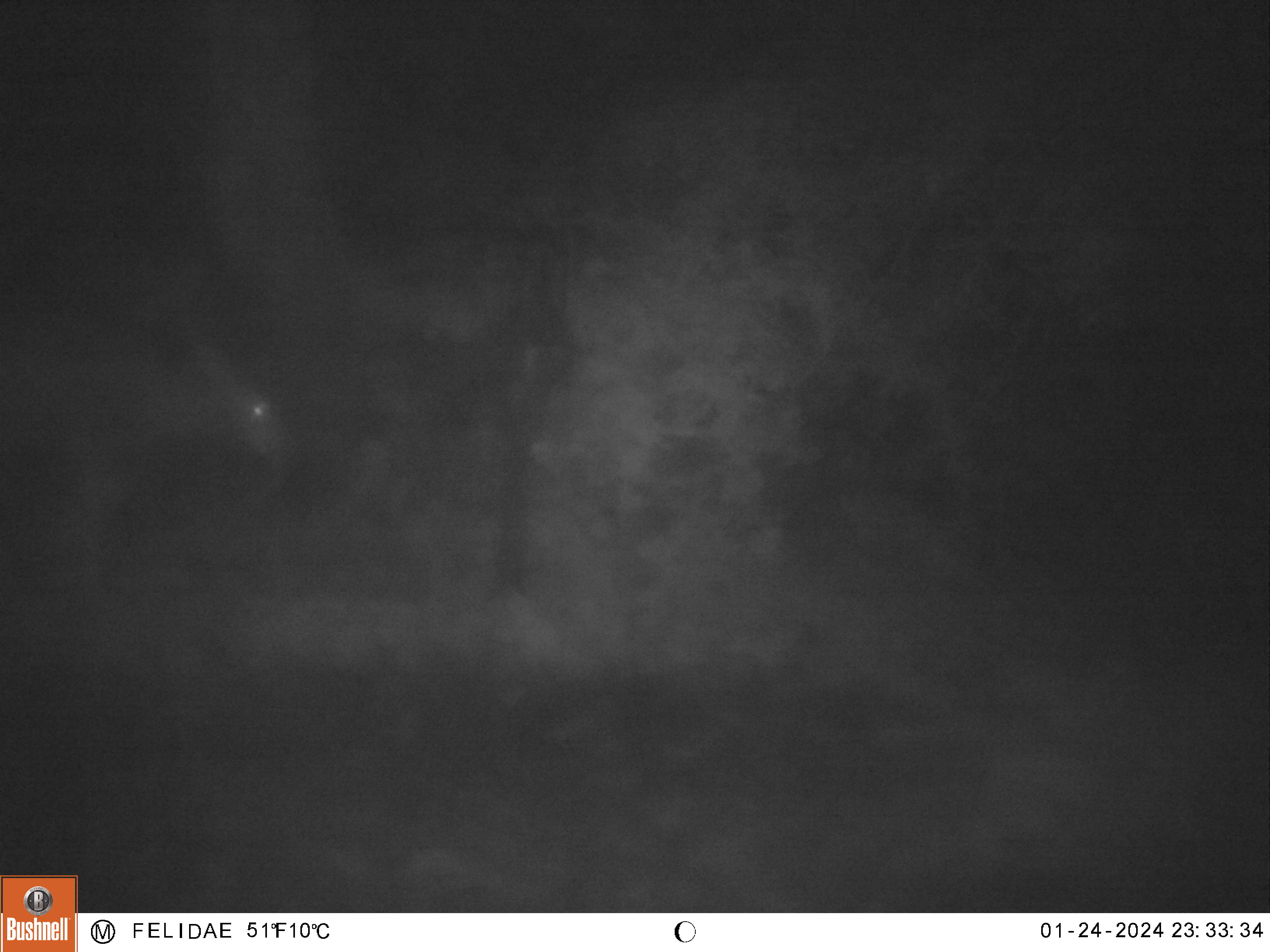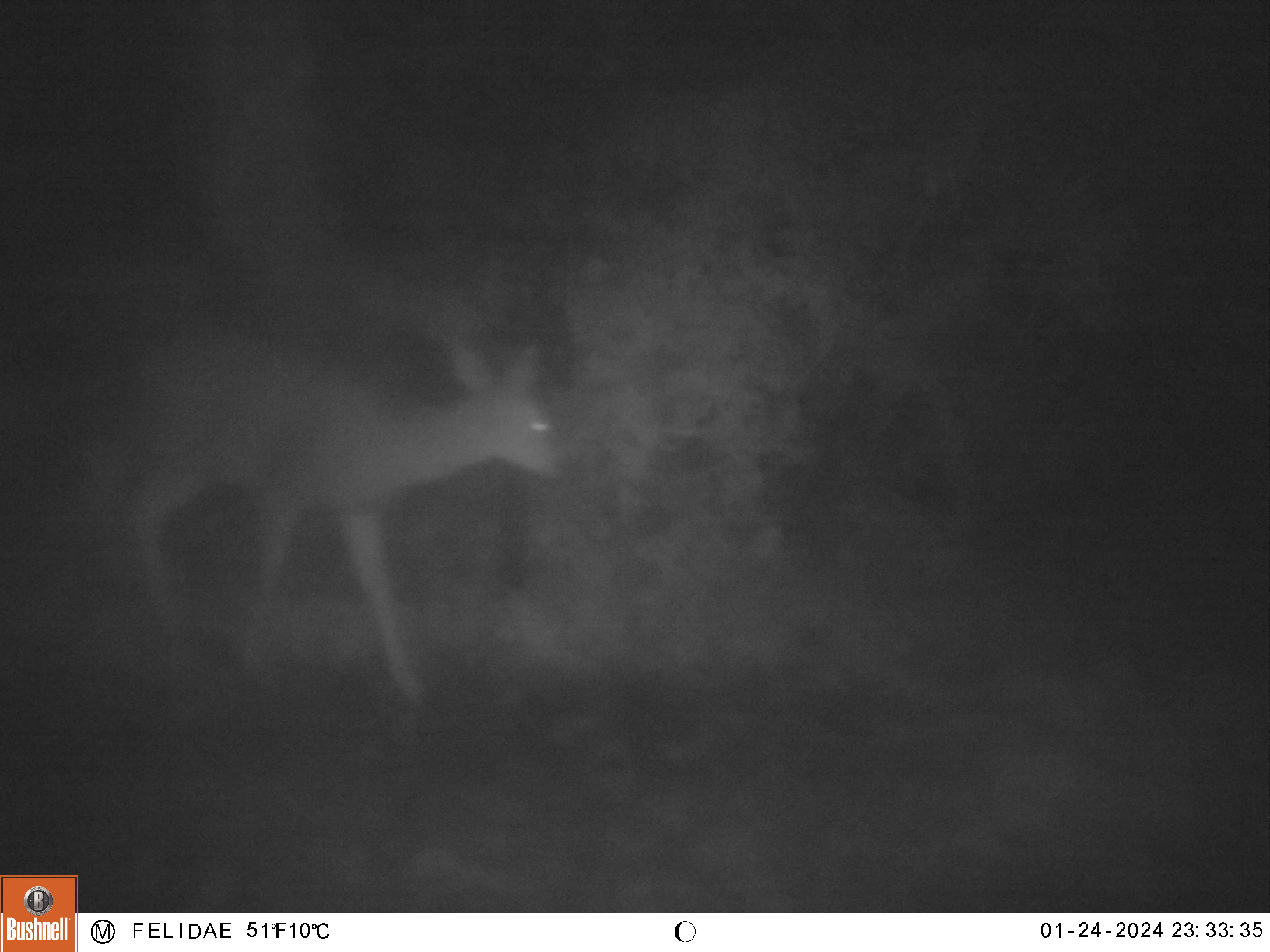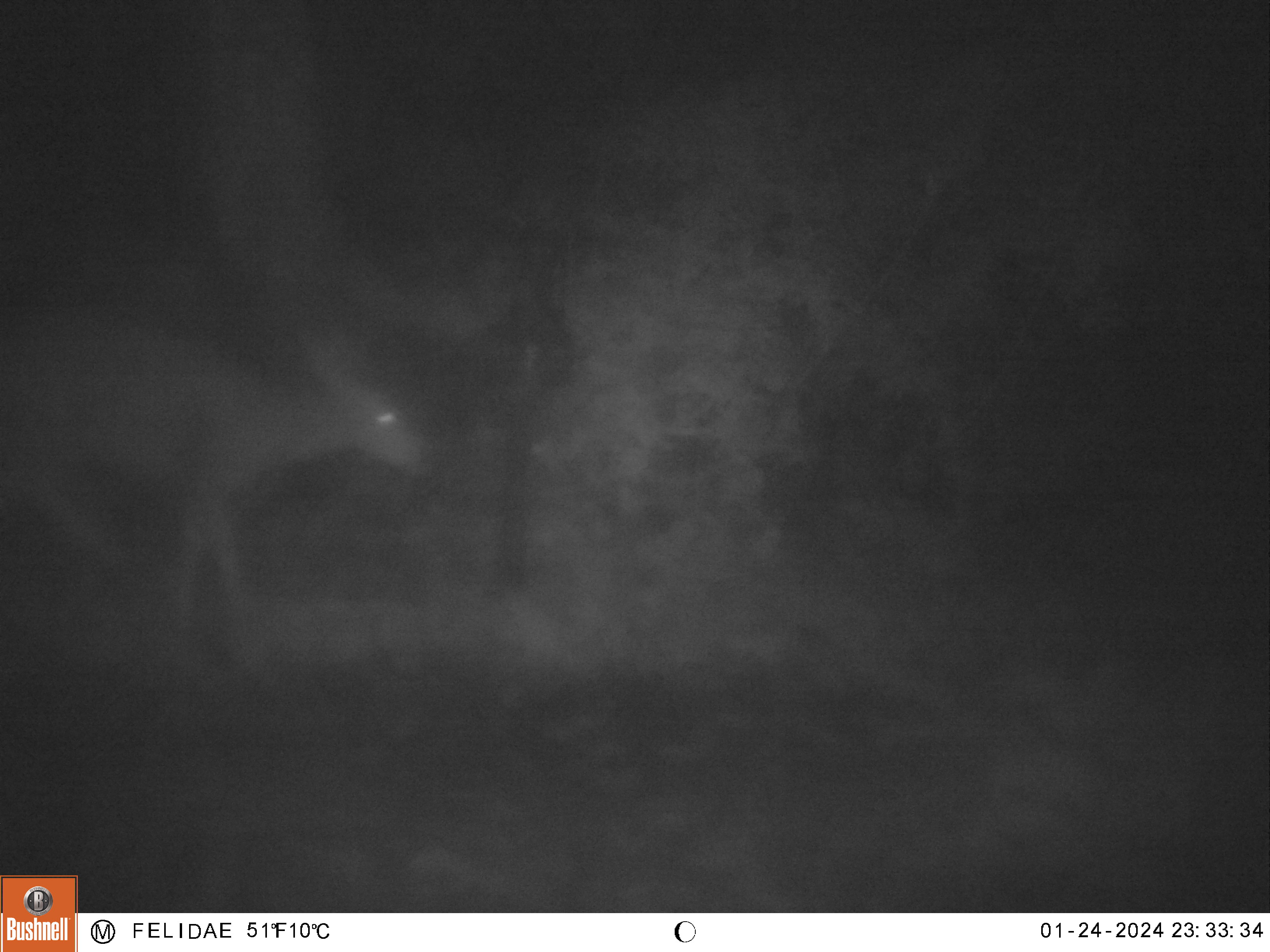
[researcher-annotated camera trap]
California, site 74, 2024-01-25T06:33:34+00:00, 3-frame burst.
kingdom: Animalia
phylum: Chordata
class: Mammalia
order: Artiodactyla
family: Cervidae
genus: Odocoileus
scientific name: Odocoileus hemionus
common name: mule deer